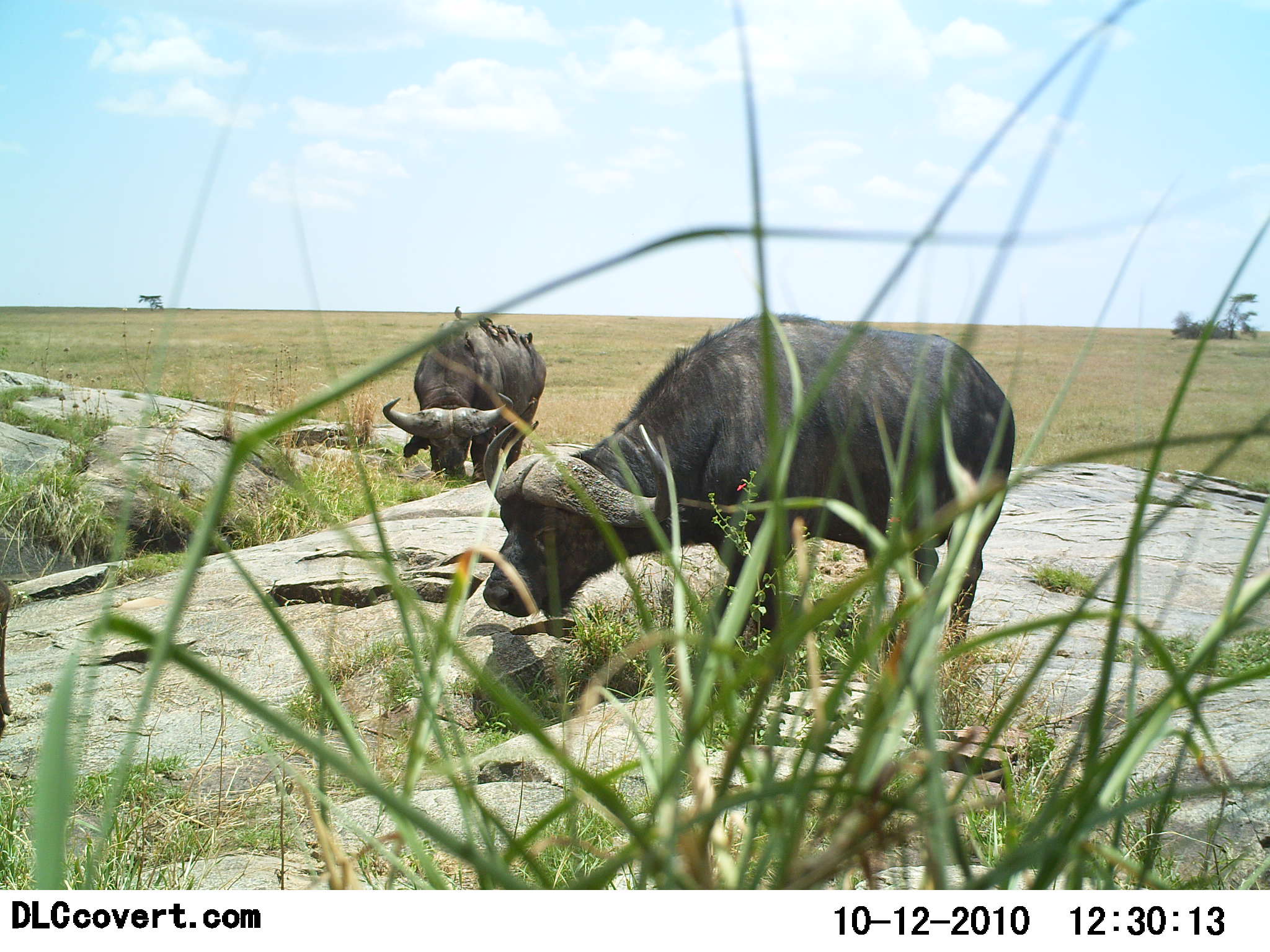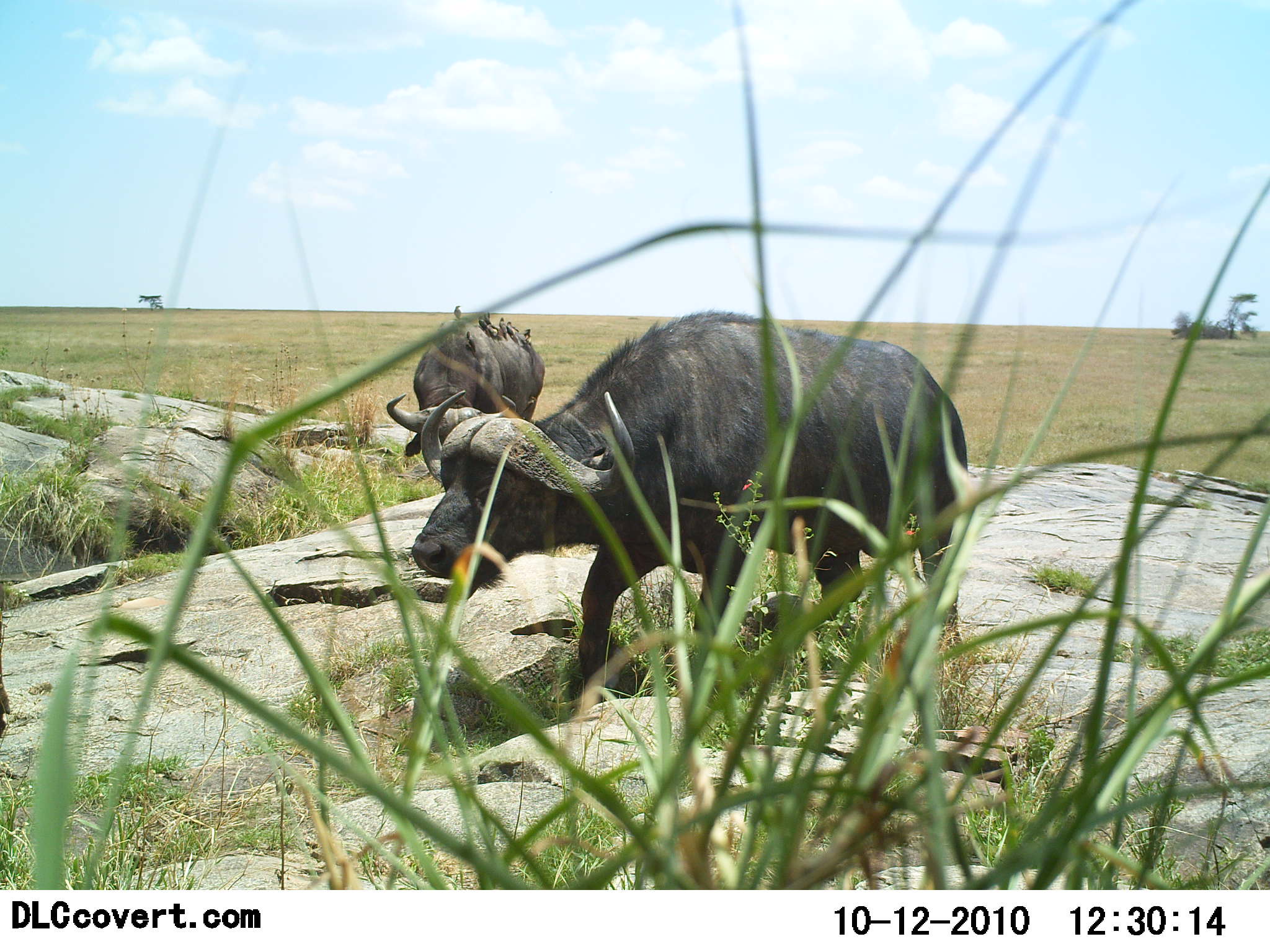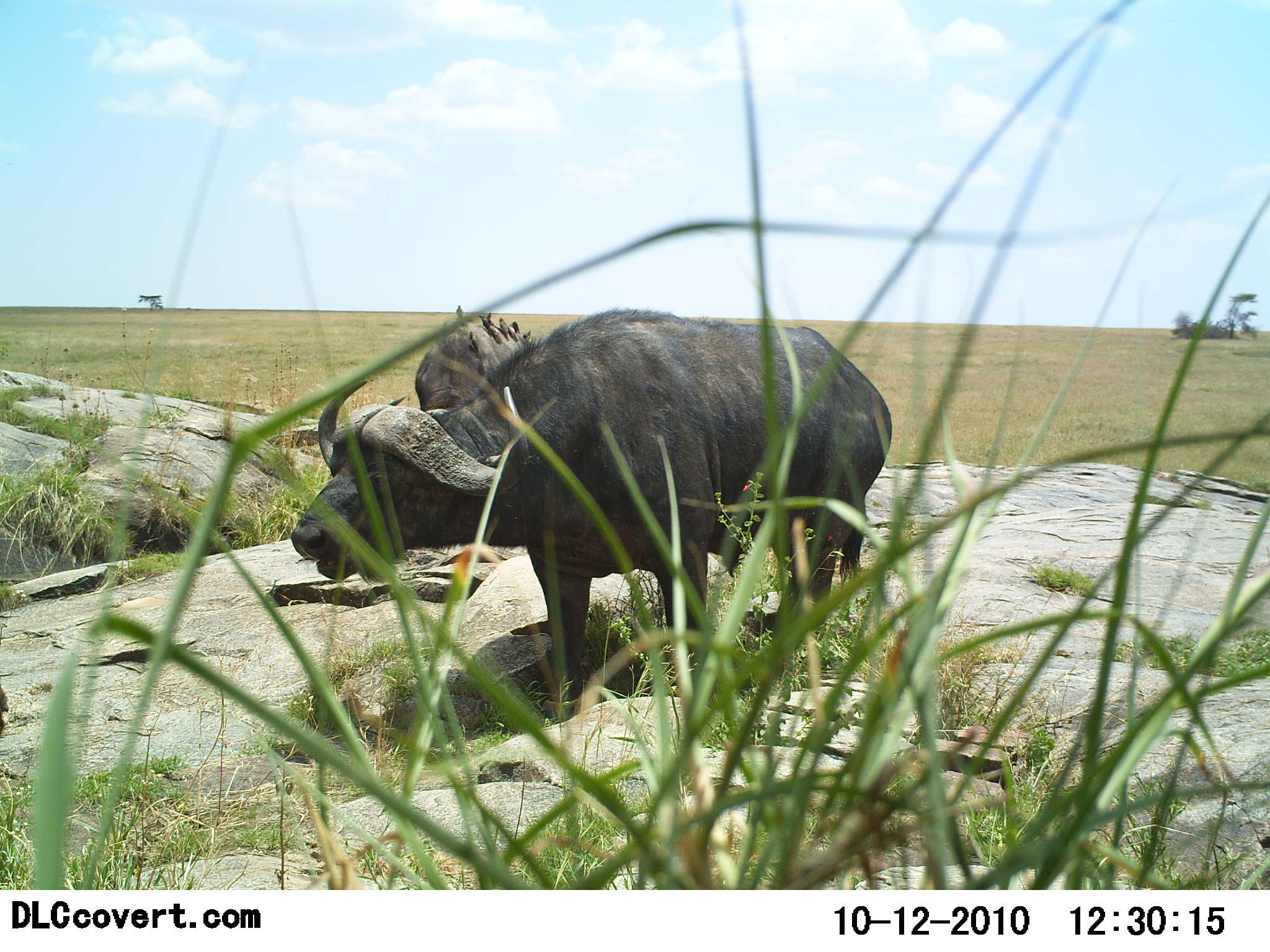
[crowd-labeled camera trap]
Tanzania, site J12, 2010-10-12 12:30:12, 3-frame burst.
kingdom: Animalia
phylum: Chordata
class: Mammalia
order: Artiodactyla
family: Bovidae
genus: Syncerus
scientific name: Syncerus caffer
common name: cape buffalo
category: buffalo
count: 2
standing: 8%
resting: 8%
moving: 100%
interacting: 8%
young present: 0%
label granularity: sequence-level